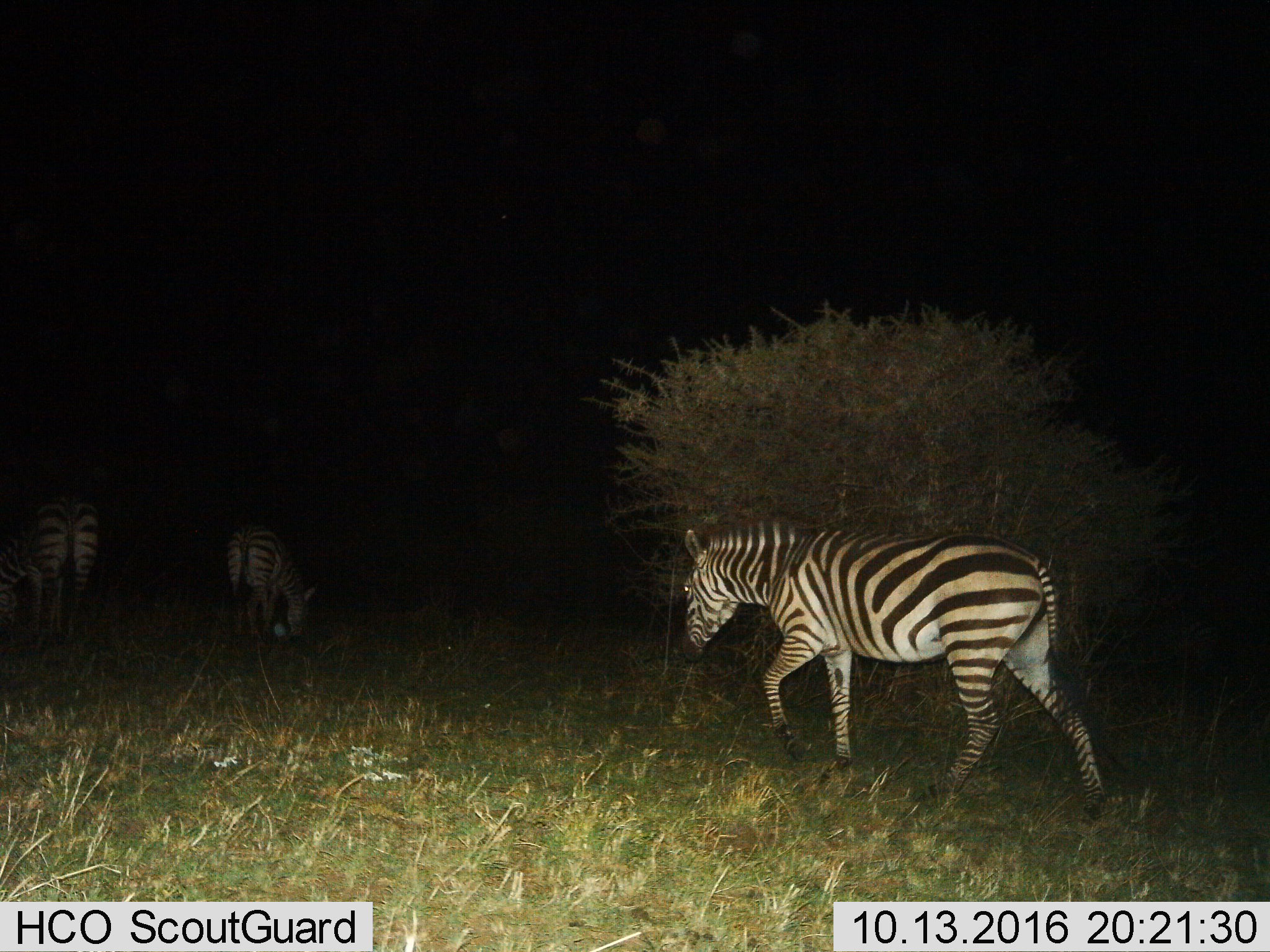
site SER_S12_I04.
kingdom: Animalia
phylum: Chordata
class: Mammalia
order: Perissodactyla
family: Equidae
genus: Equus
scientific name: Equus quagga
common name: plains zebra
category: zebraplains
Zebraplains (plains zebra) (Equus quagga), count 3. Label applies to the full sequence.